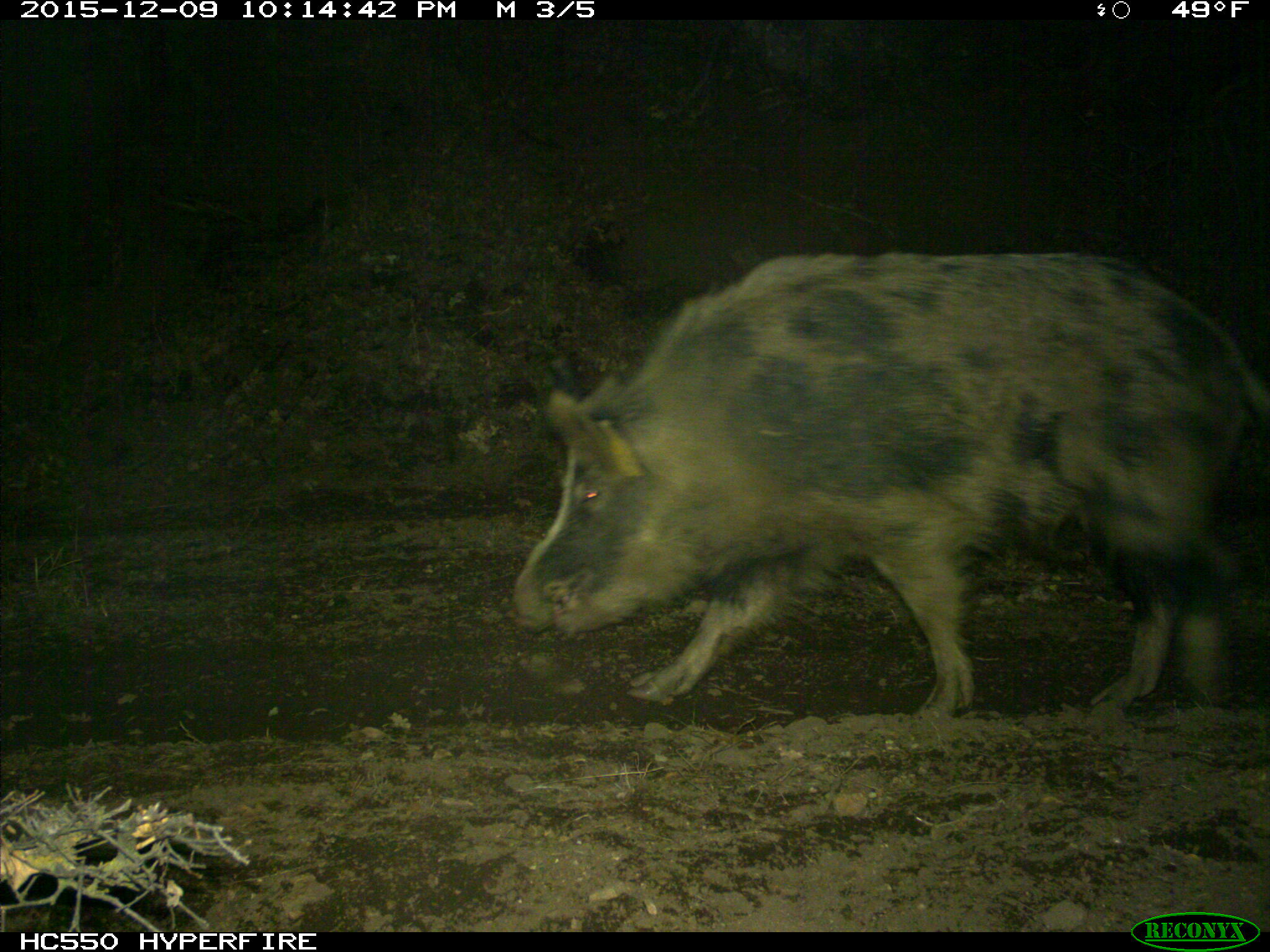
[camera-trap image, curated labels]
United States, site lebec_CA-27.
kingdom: Animalia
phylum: Chordata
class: Mammalia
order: Artiodactyla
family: Suidae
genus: Sus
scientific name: Sus scrofa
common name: wild boar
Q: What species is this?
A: Sus scrofa (wild boar).